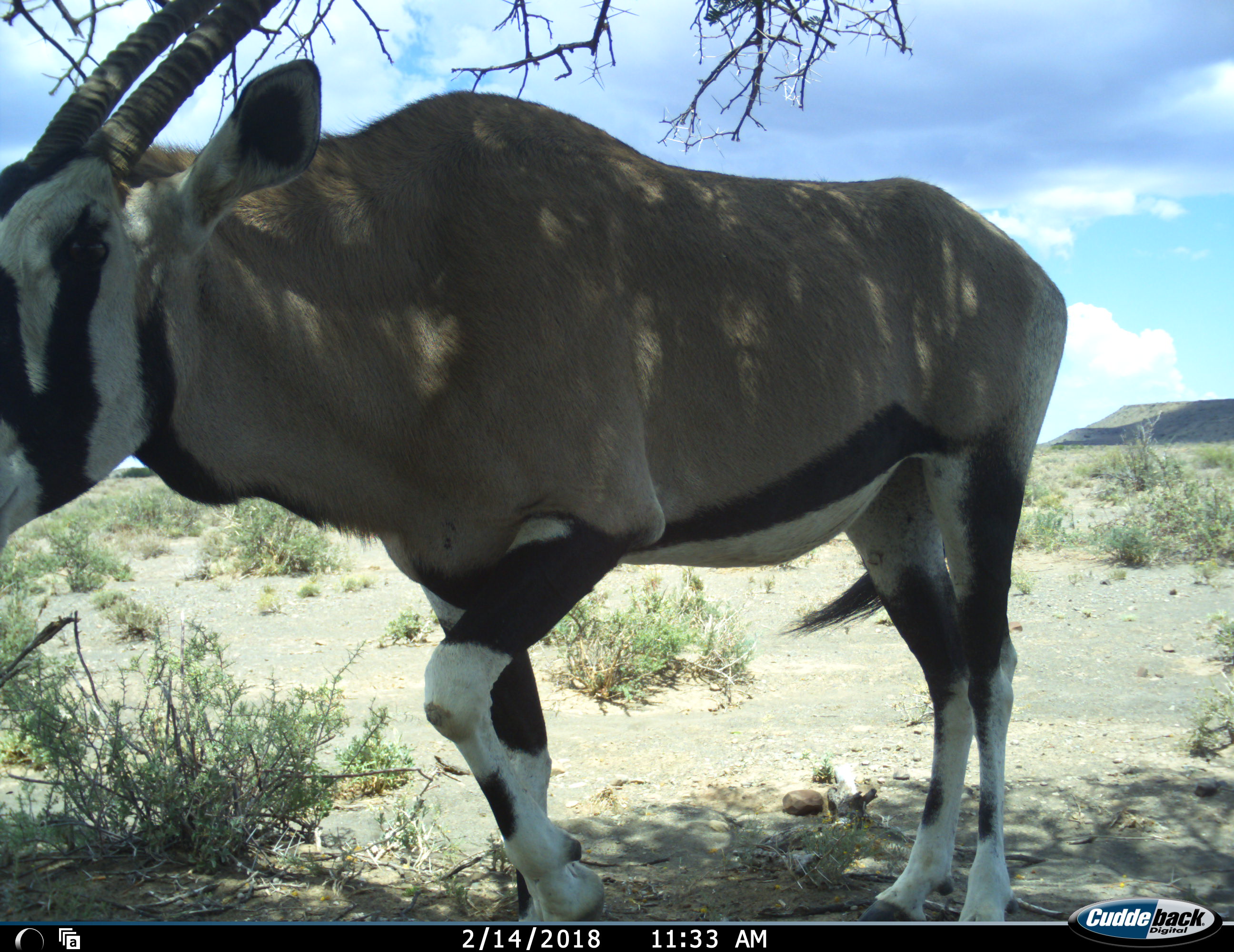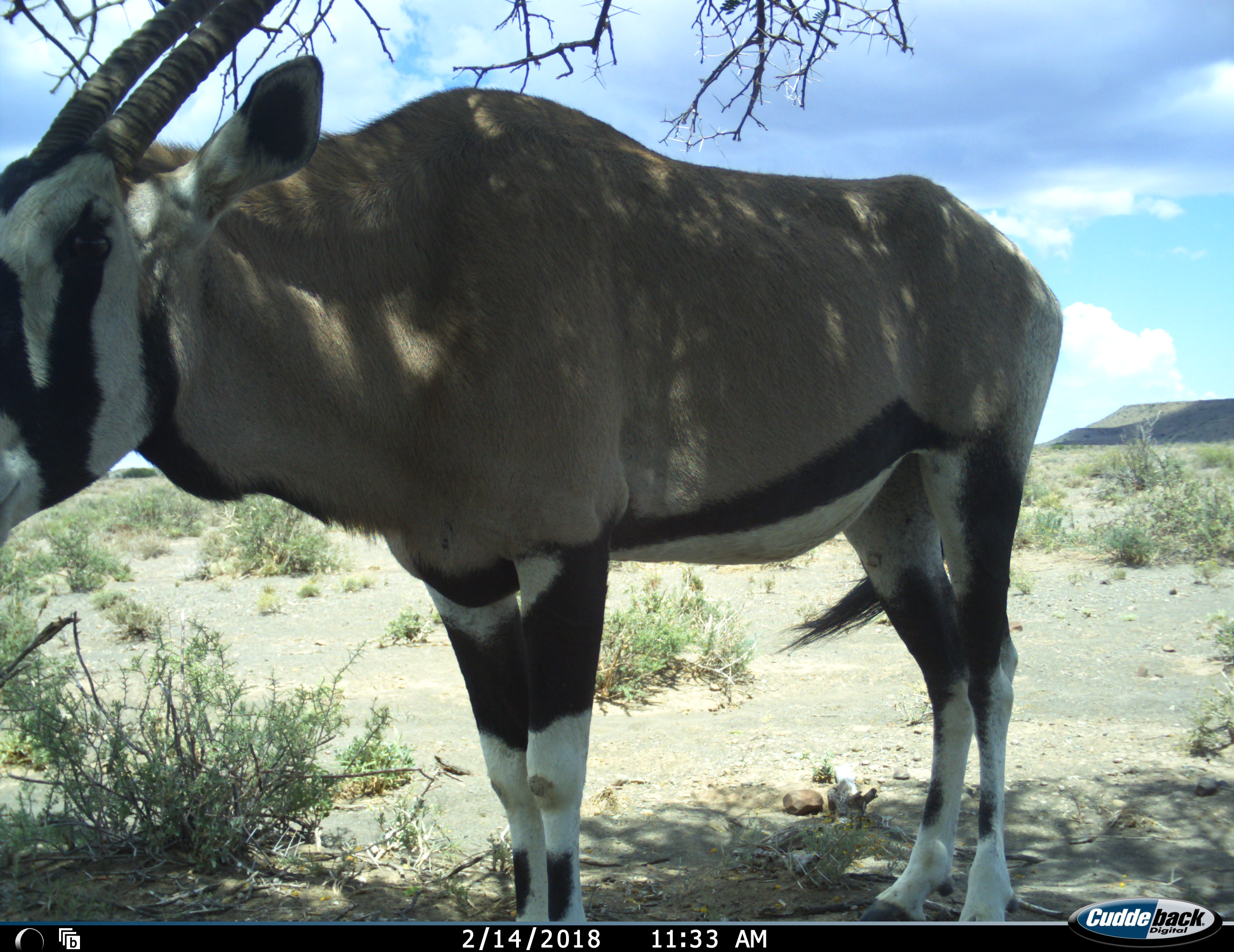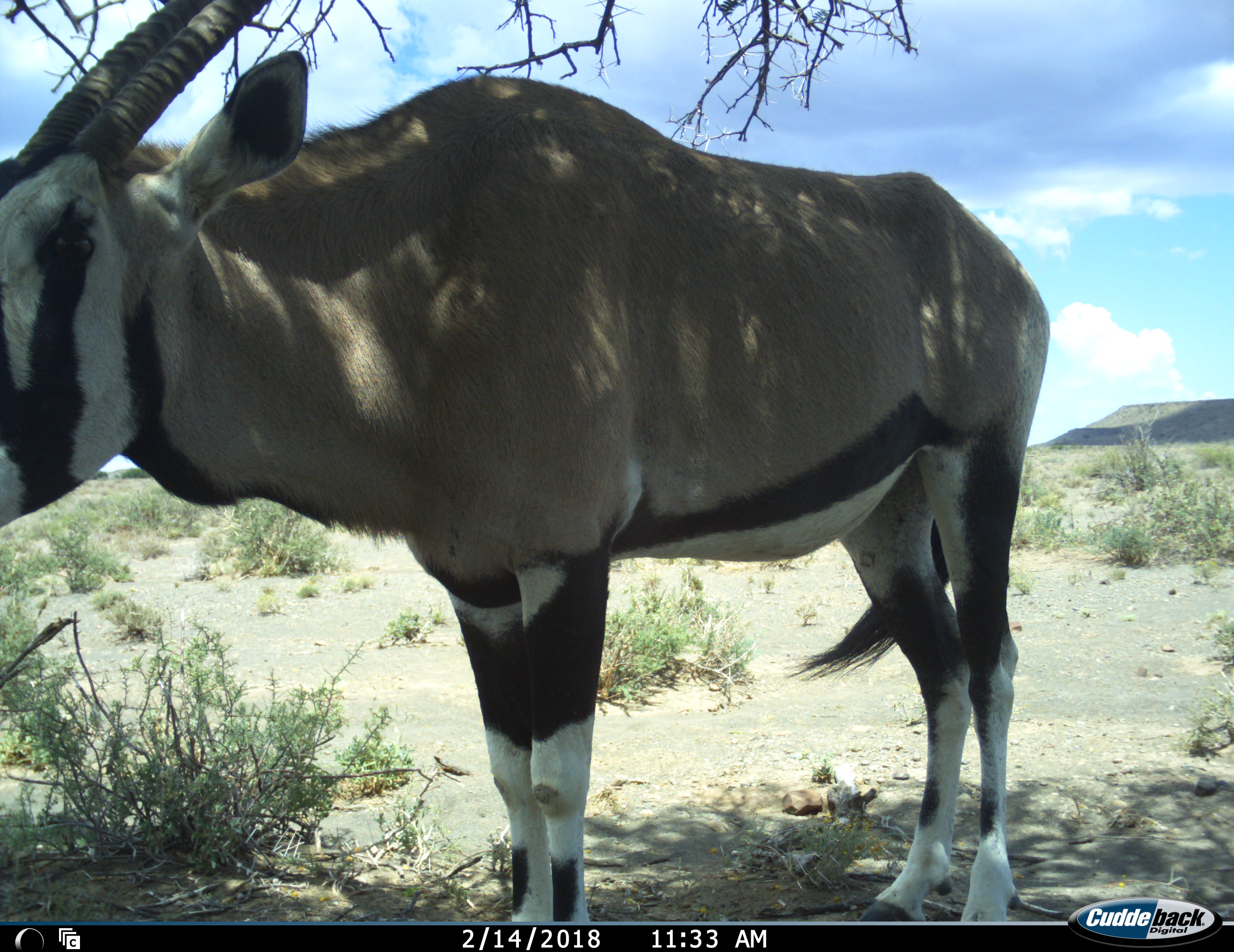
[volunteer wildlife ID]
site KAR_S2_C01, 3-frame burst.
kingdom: Animalia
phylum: Chordata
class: Mammalia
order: Artiodactyla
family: Bovidae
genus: Oryx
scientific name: Oryx gazella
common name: gemsbok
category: oryx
Oryx (gemsbok) (Oryx gazella), count 1. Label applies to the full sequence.